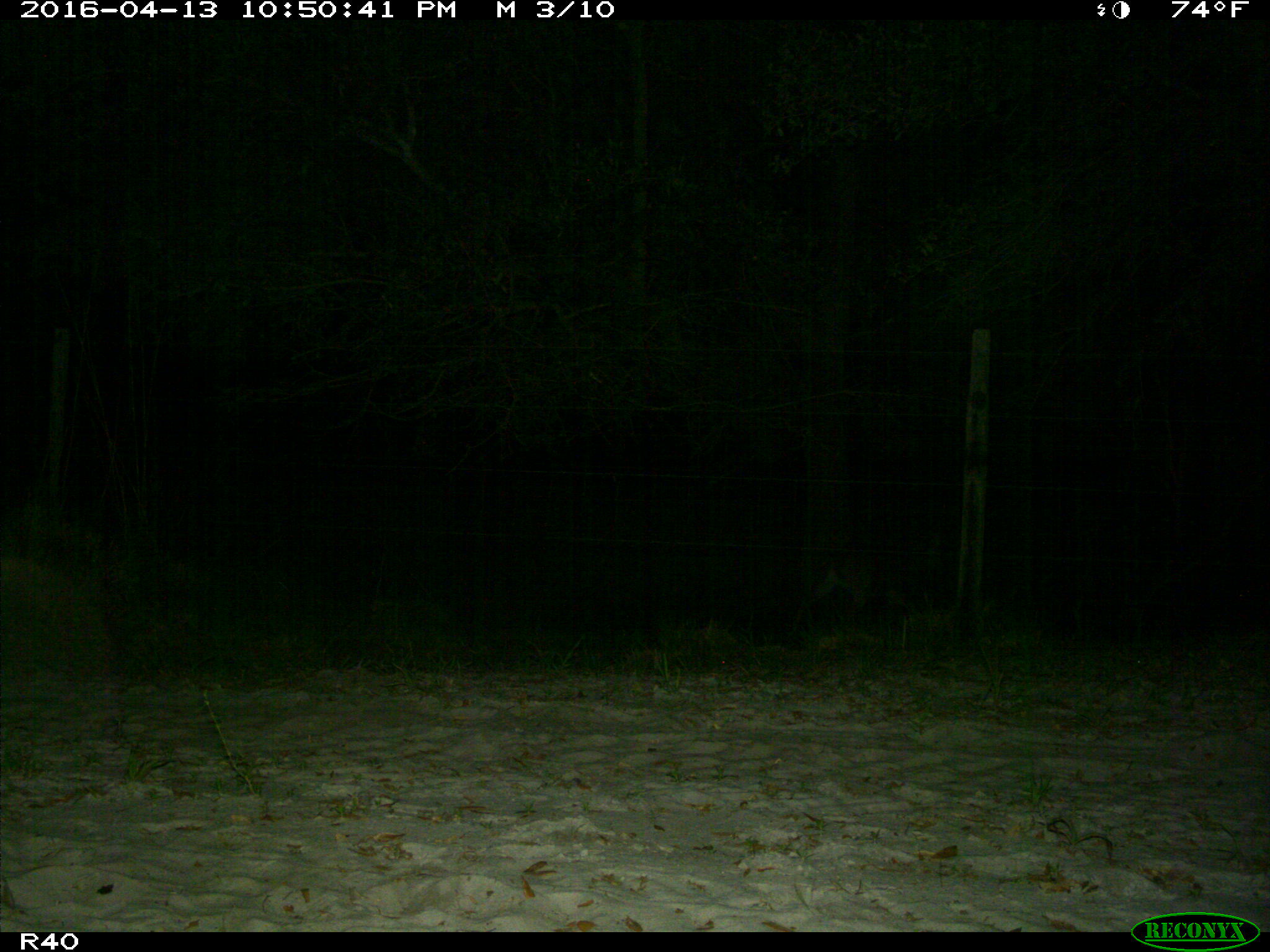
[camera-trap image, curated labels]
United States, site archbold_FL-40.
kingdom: Animalia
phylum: Chordata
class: Mammalia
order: Artiodactyla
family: Cervidae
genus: Odocoileus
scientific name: Odocoileus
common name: deer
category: unidentified deer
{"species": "unidentified deer (deer) (Odocoileus)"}